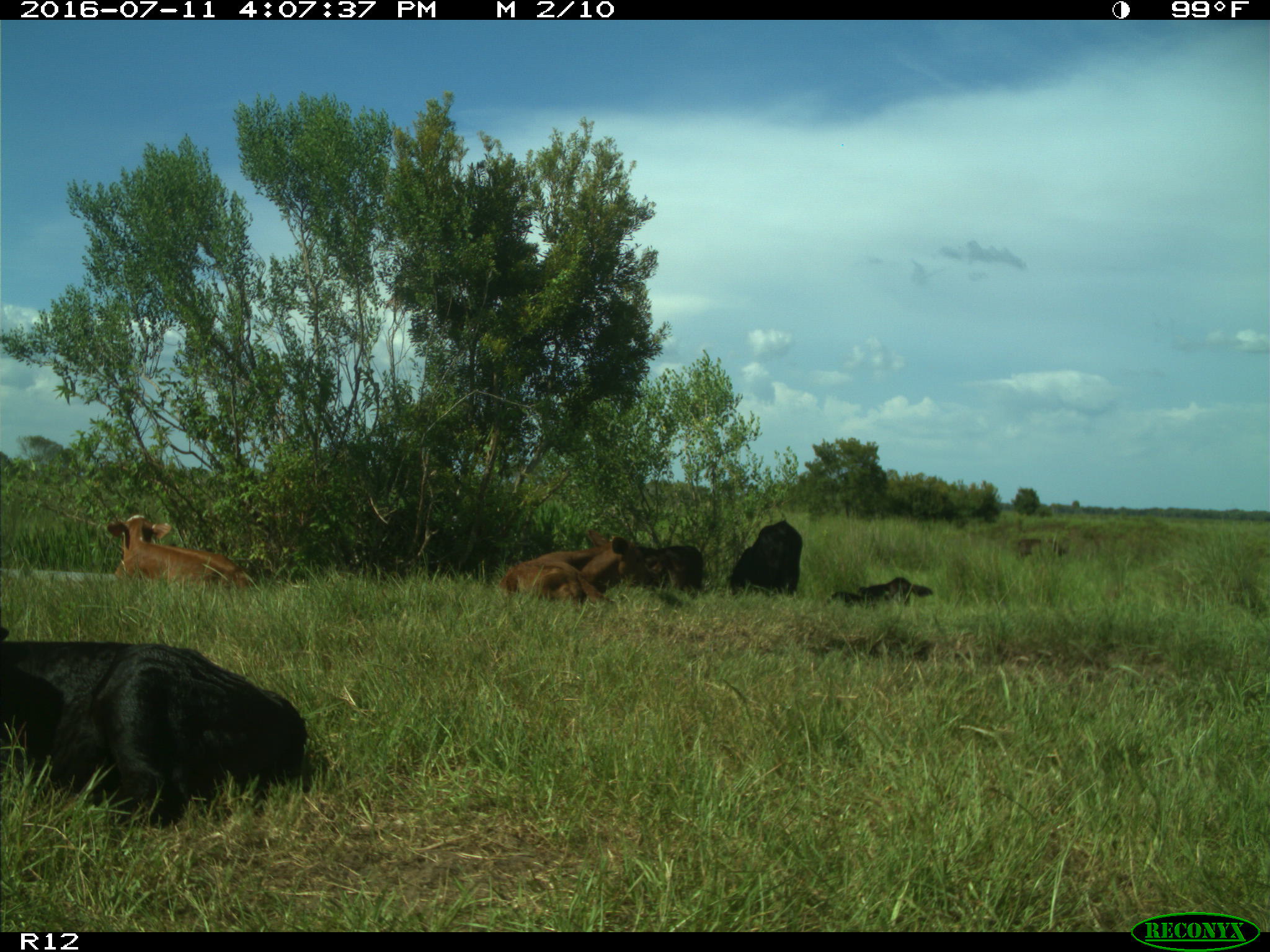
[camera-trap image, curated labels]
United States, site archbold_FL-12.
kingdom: Animalia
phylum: Chordata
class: Mammalia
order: Artiodactyla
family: Bovidae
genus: Bos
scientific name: Bos taurus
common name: domestic cow